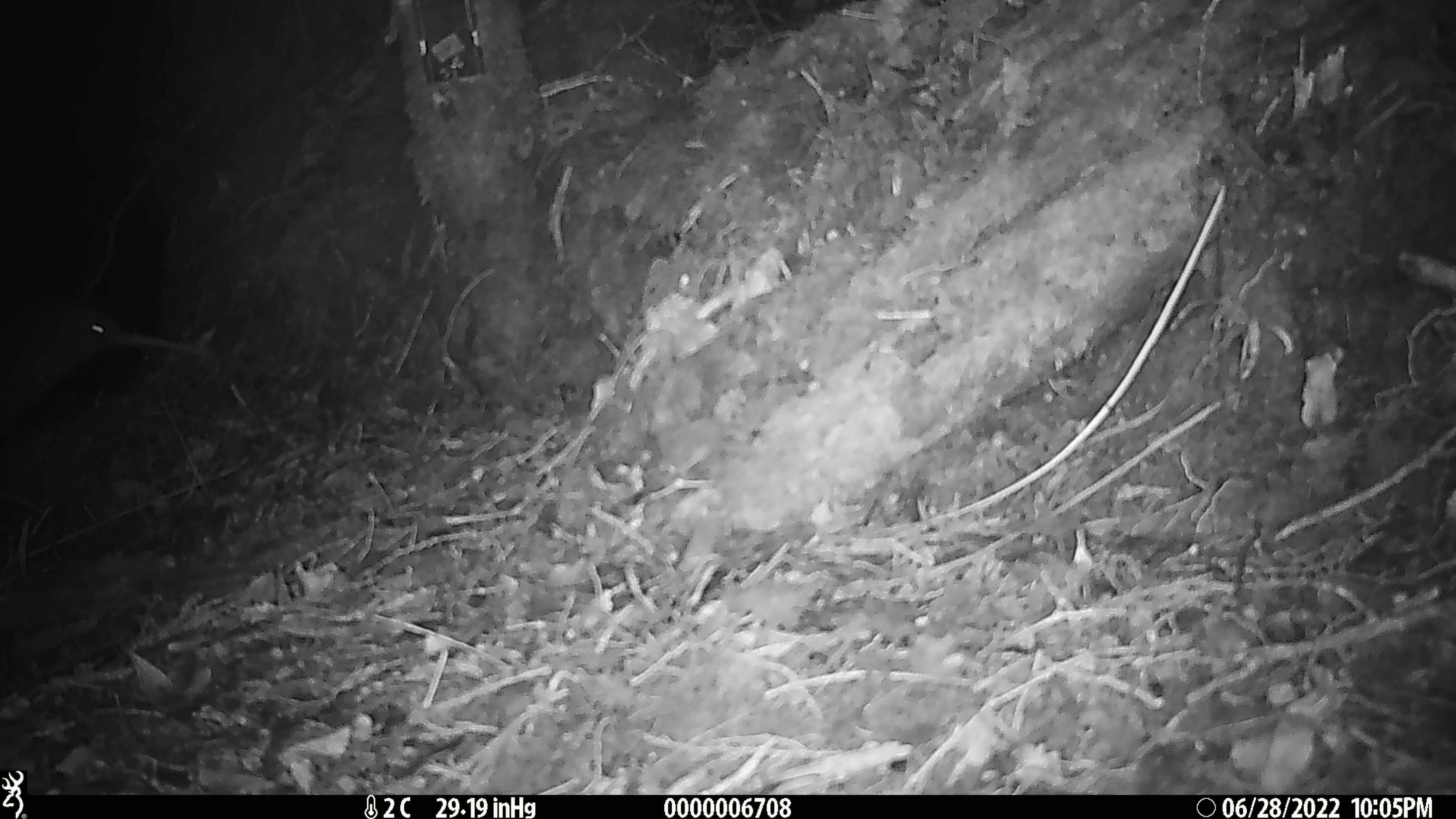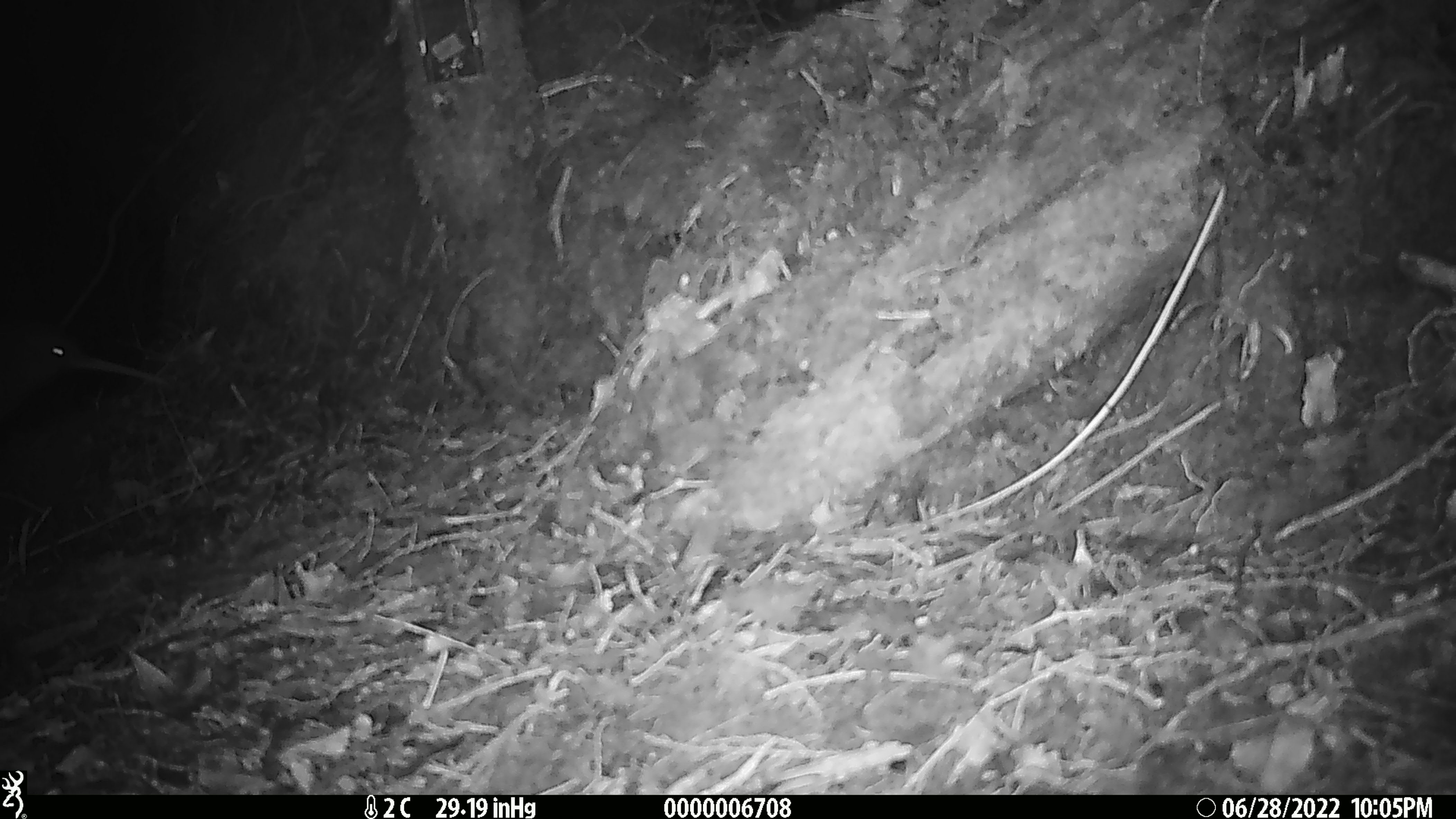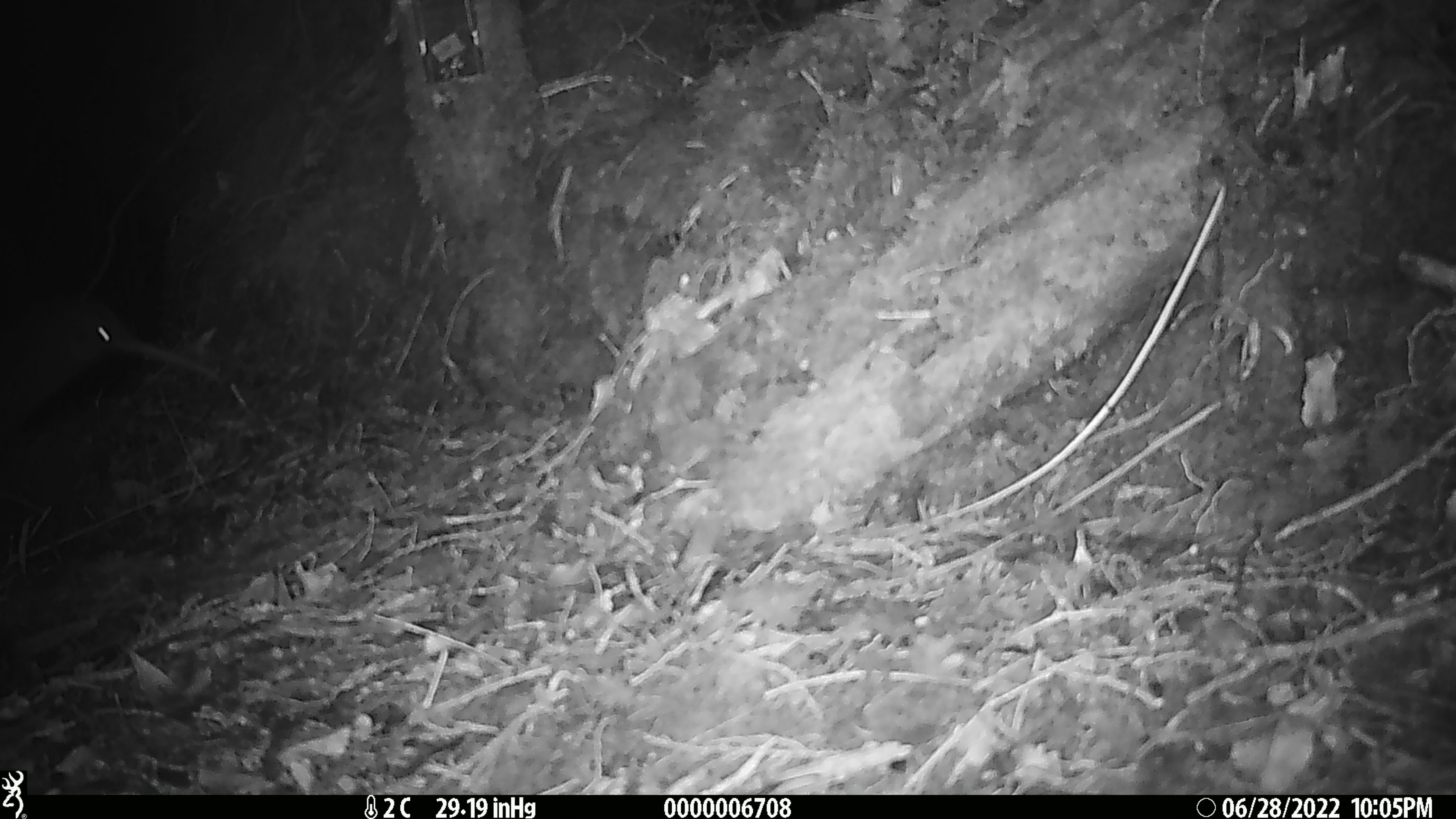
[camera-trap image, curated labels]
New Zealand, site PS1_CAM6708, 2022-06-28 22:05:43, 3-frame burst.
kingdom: Animalia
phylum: Chordata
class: Aves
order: Apterygiformes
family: Apterygidae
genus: Apteryx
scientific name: Apteryx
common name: kiwi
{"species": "kiwi (Apteryx)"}